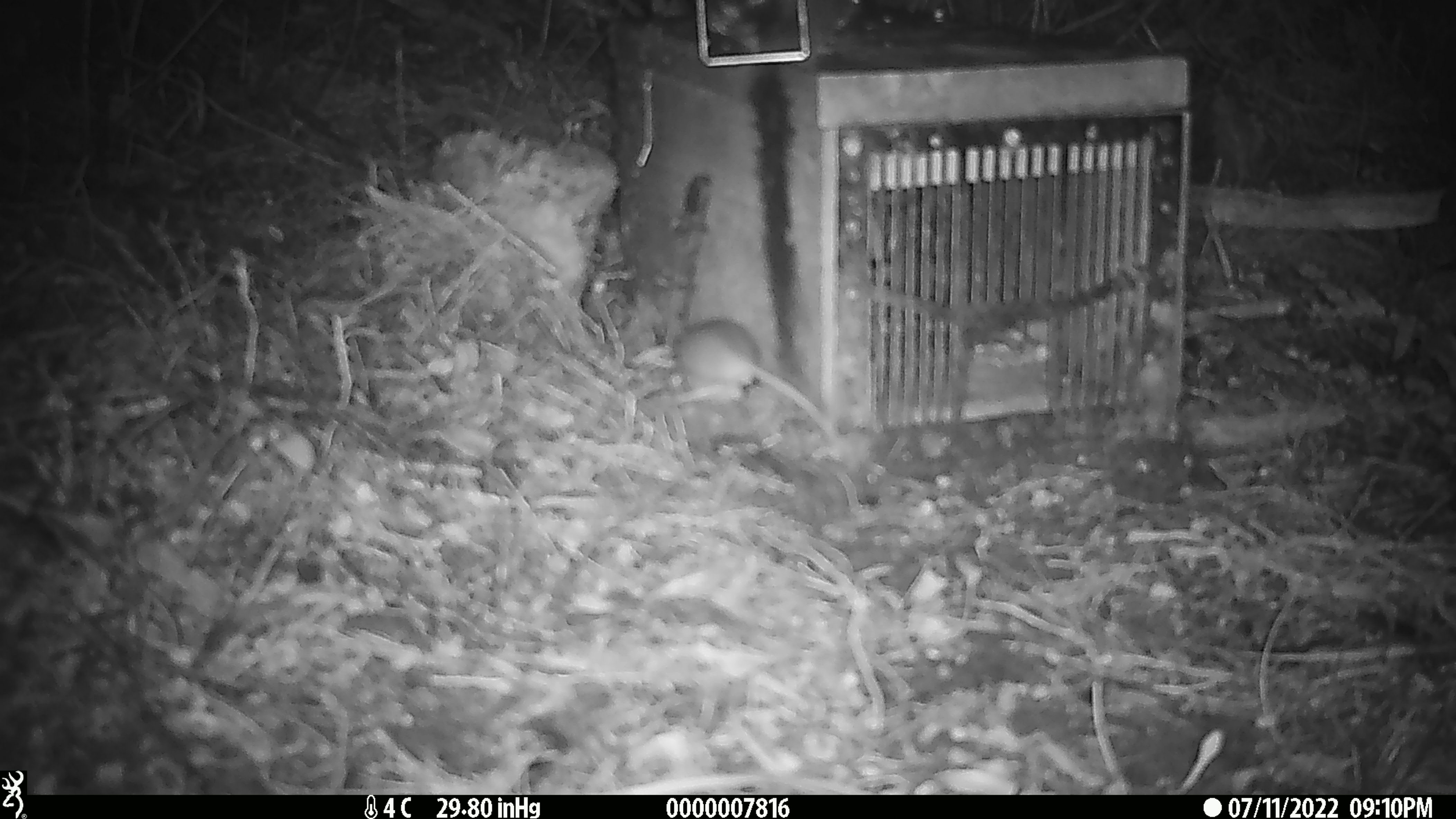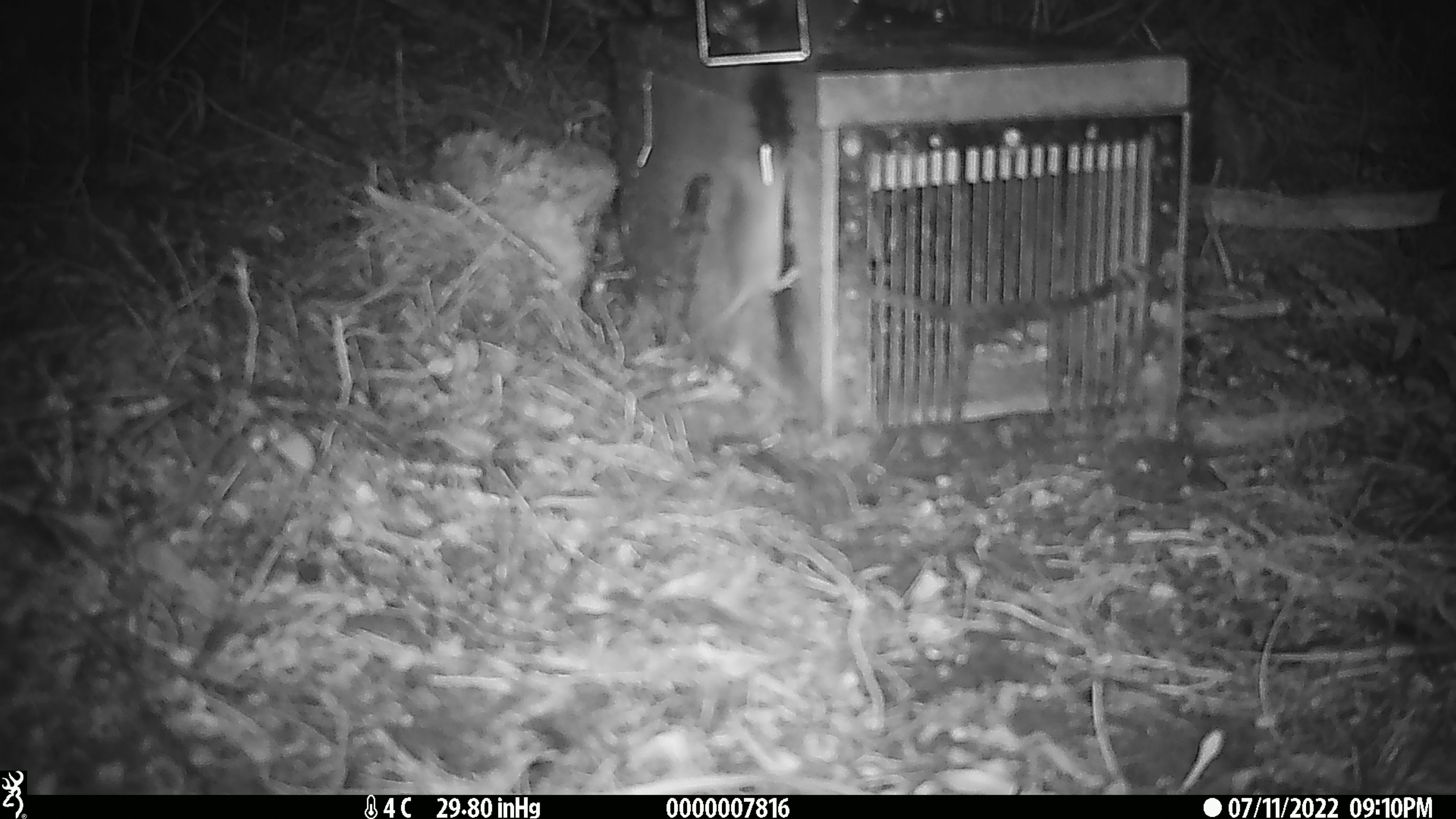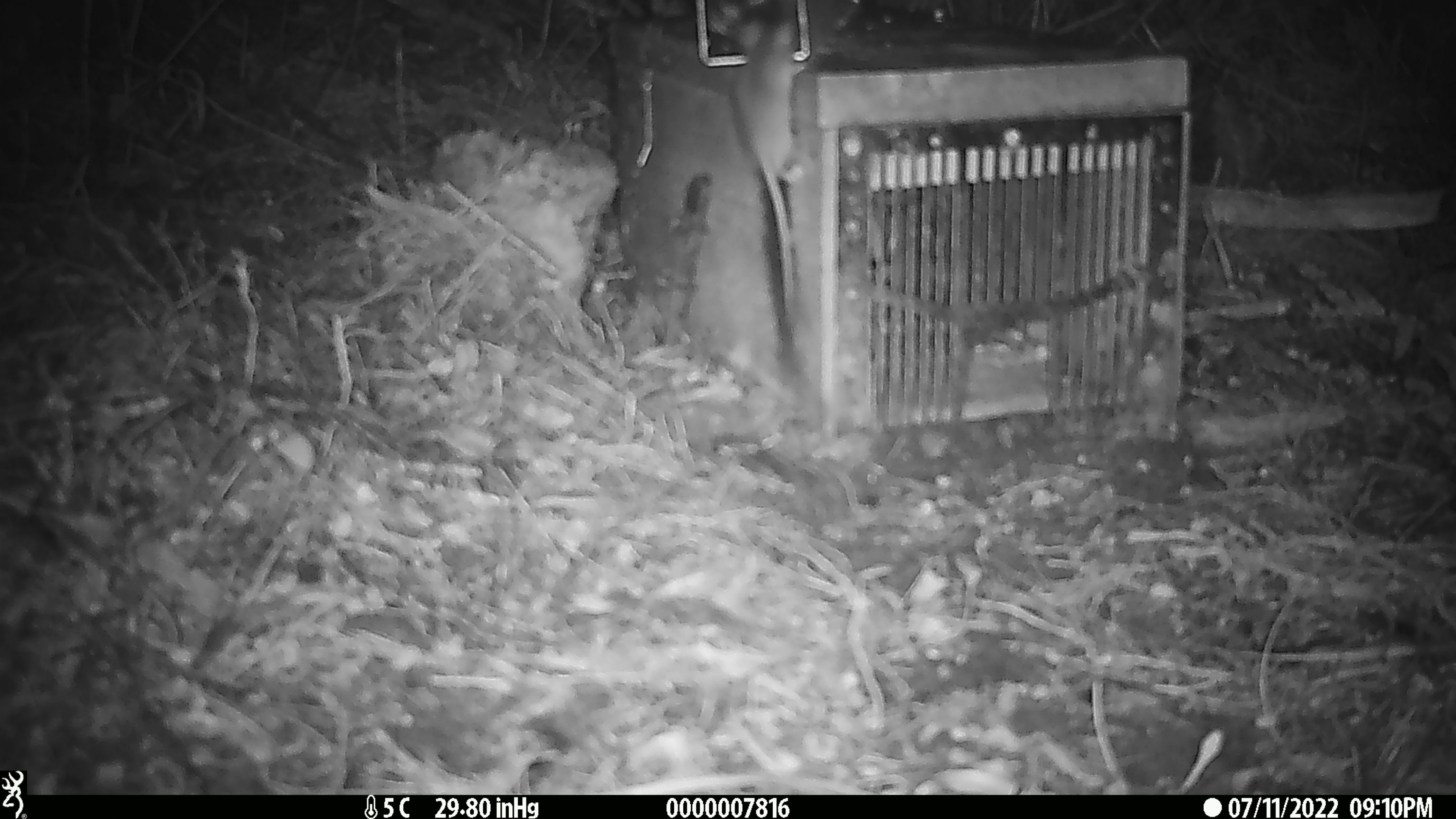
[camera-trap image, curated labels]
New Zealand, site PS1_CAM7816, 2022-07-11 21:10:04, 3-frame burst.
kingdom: Animalia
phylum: Chordata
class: Mammalia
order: Rodentia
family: Muridae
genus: Mus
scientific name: Mus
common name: mouse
Mouse (Mus).